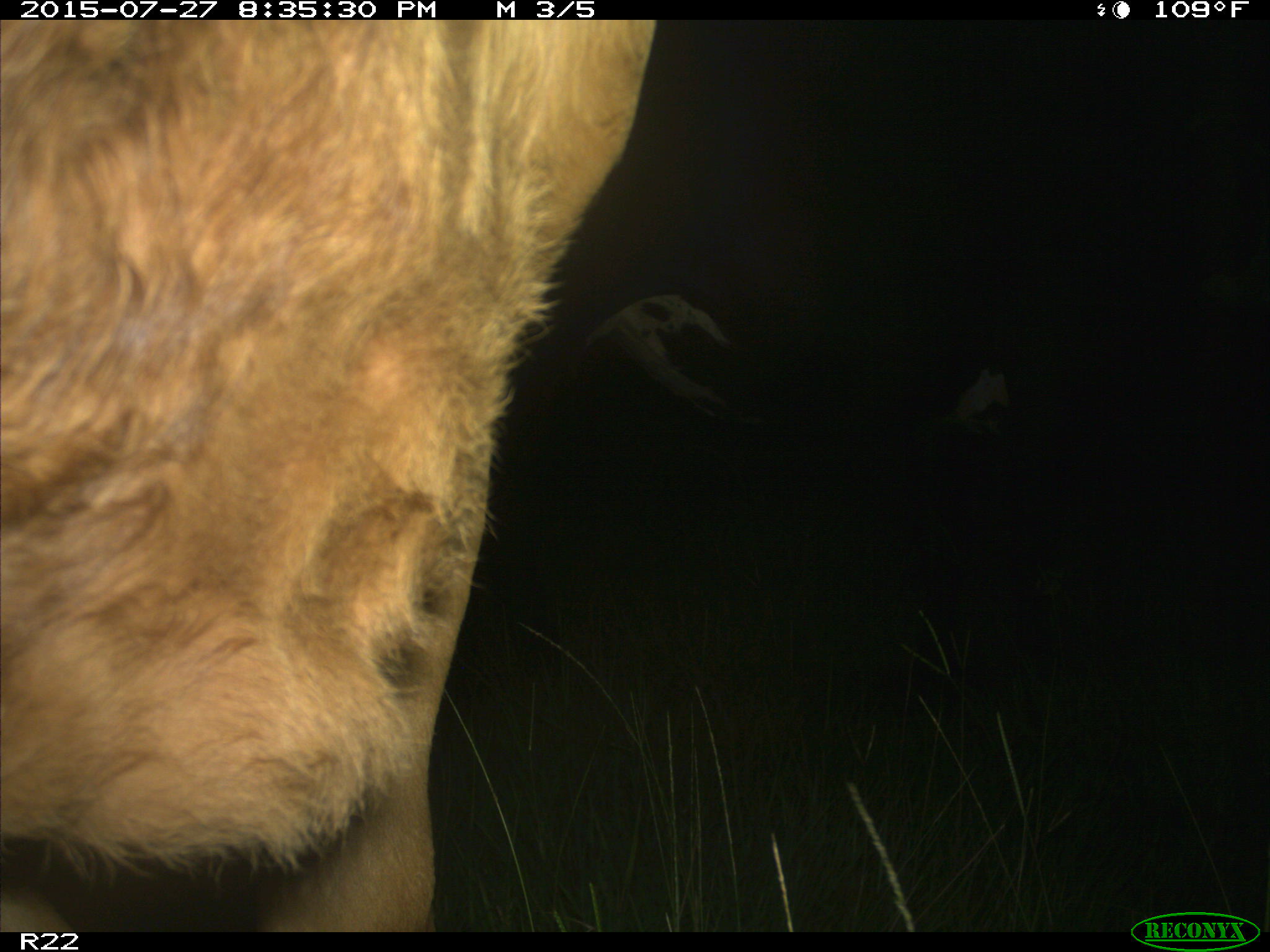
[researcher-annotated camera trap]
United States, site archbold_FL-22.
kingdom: Animalia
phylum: Chordata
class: Mammalia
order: Artiodactyla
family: Bovidae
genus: Bos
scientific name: Bos taurus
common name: domestic cow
Bos taurus (domestic cow).